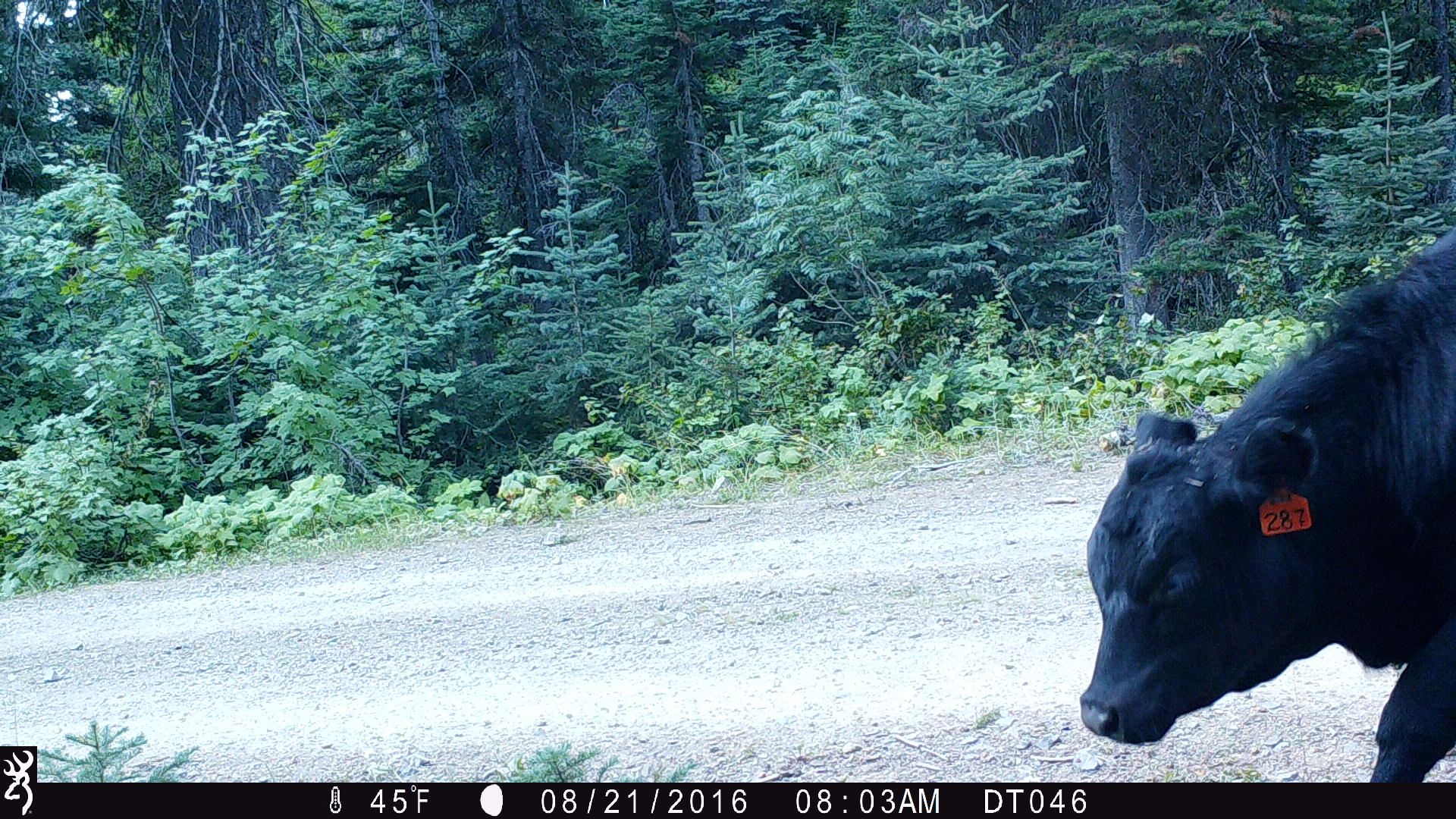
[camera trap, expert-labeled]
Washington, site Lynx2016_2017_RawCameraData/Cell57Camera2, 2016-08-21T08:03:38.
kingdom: Animalia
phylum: Chordata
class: Mammalia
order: Artiodactyla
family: Bovidae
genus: Bos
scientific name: Bos taurus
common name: domestic cattle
Domestic cattle (Bos taurus). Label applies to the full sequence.